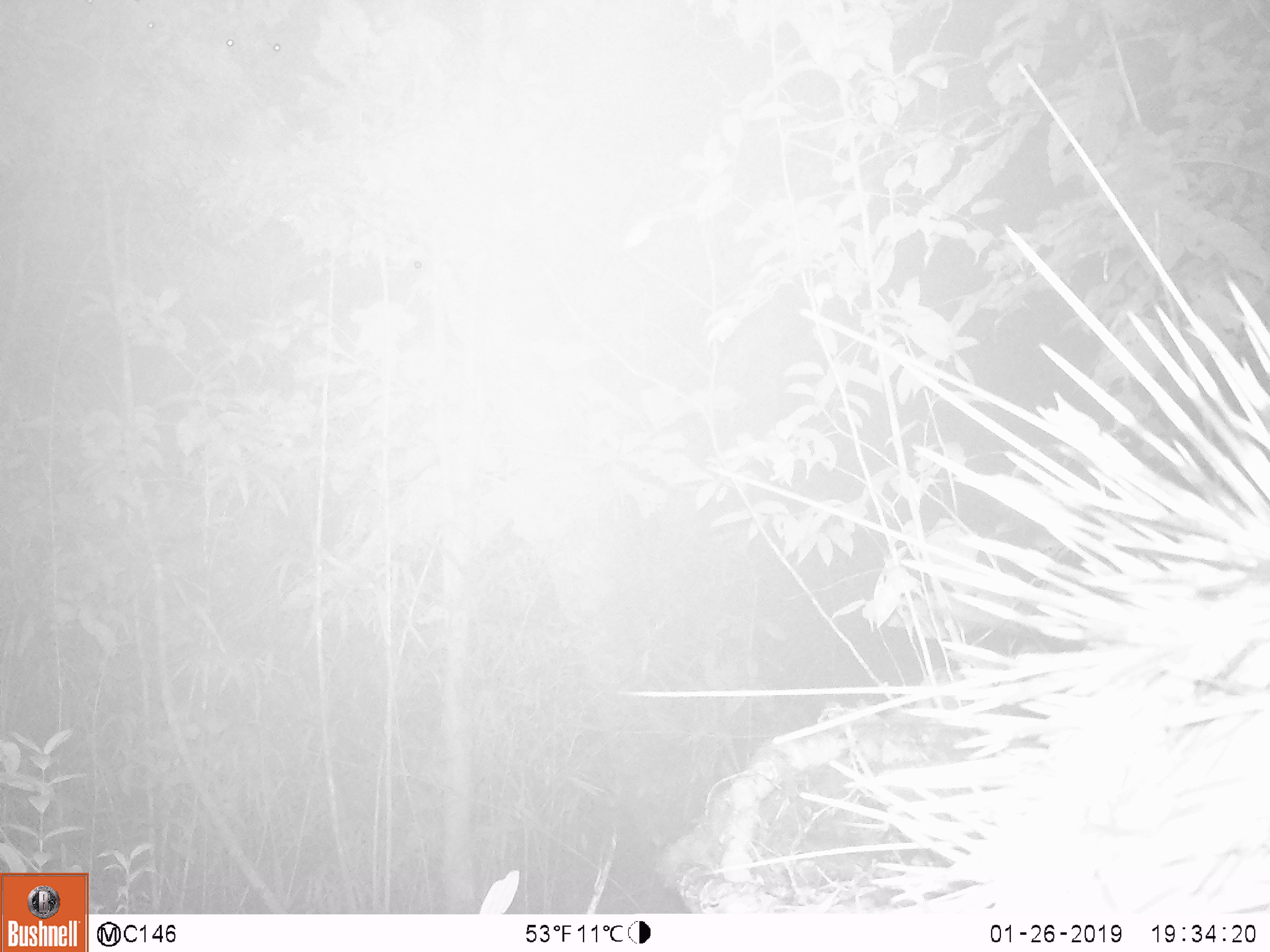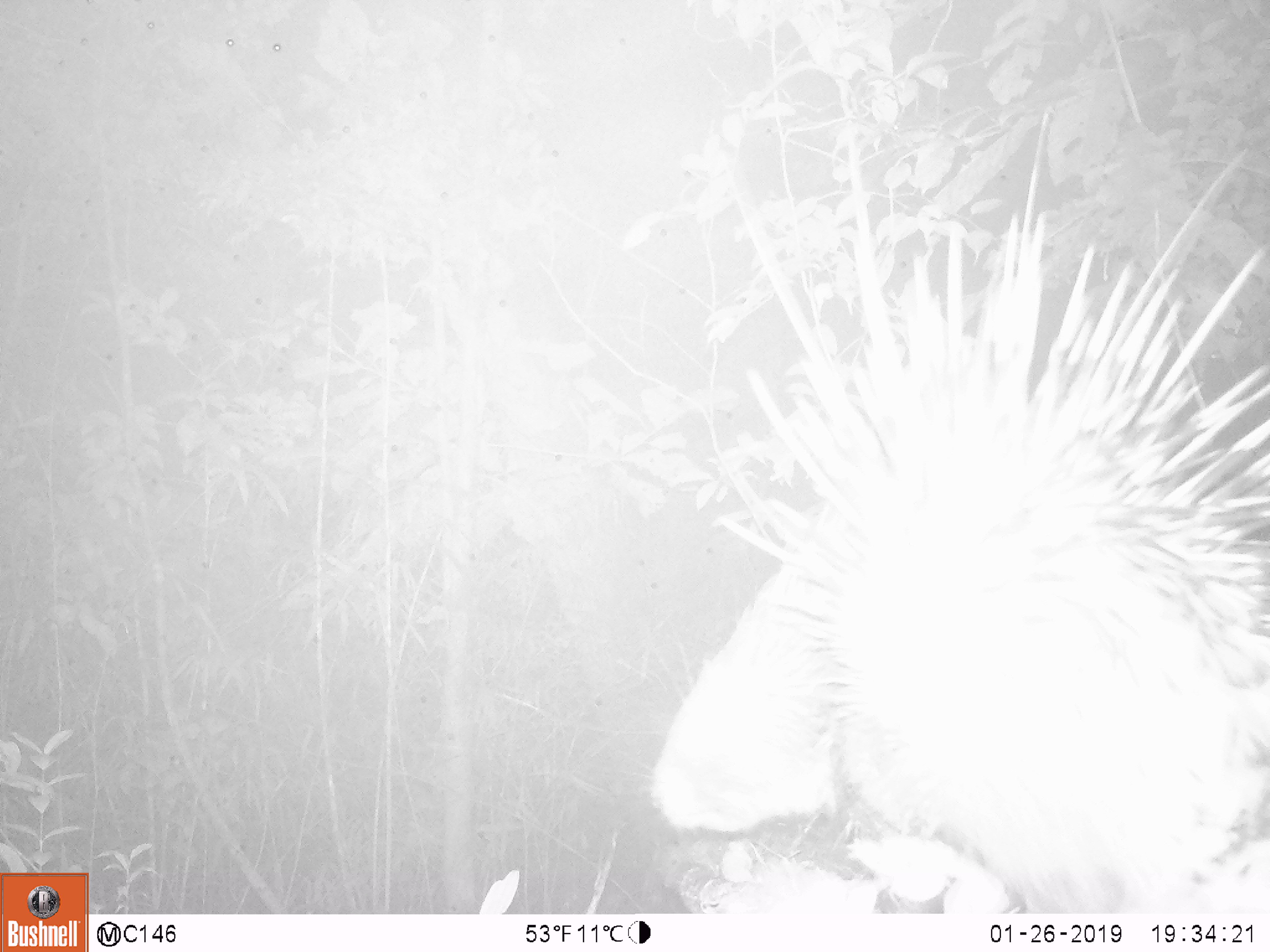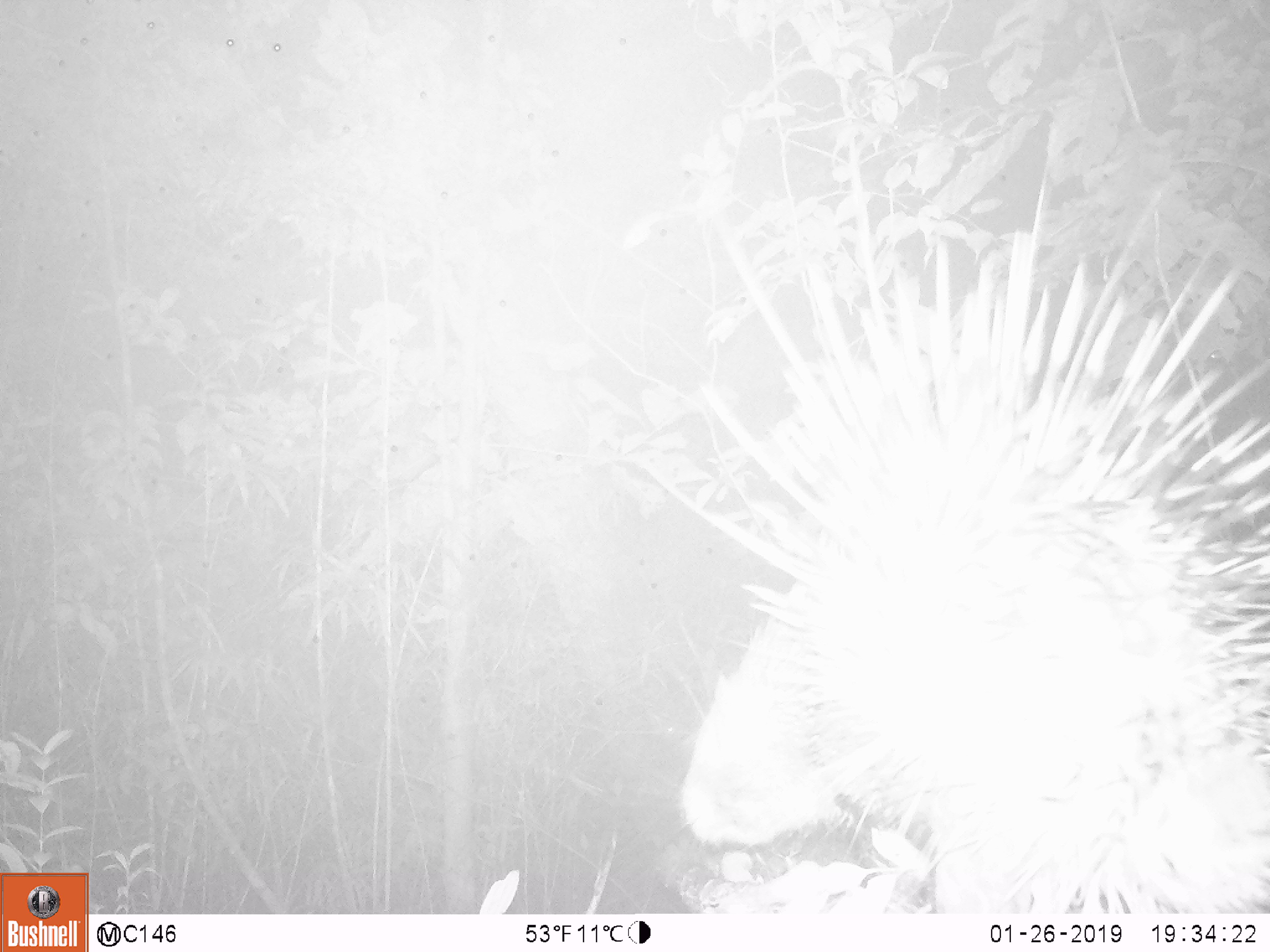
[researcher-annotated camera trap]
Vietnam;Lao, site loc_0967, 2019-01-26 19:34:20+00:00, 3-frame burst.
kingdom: Animalia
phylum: Chordata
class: Mammalia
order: Rodentia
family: Hystricidae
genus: Hystrix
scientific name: Hystrix brachyura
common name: malayan porcupine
Malayan porcupine (Hystrix brachyura). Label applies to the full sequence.